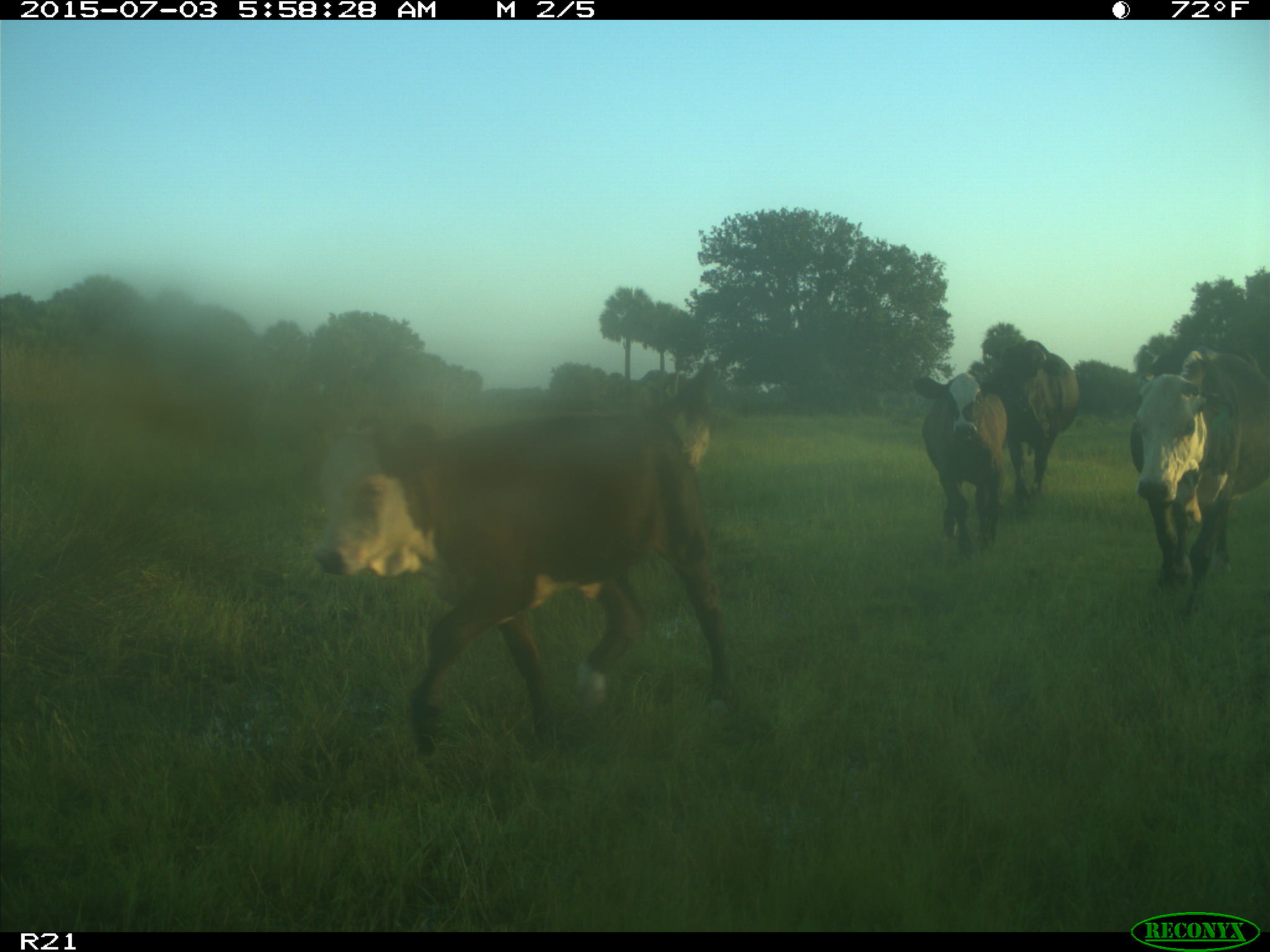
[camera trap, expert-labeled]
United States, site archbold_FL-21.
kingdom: Animalia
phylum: Chordata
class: Mammalia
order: Artiodactyla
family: Bovidae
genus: Bos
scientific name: Bos taurus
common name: domestic cow